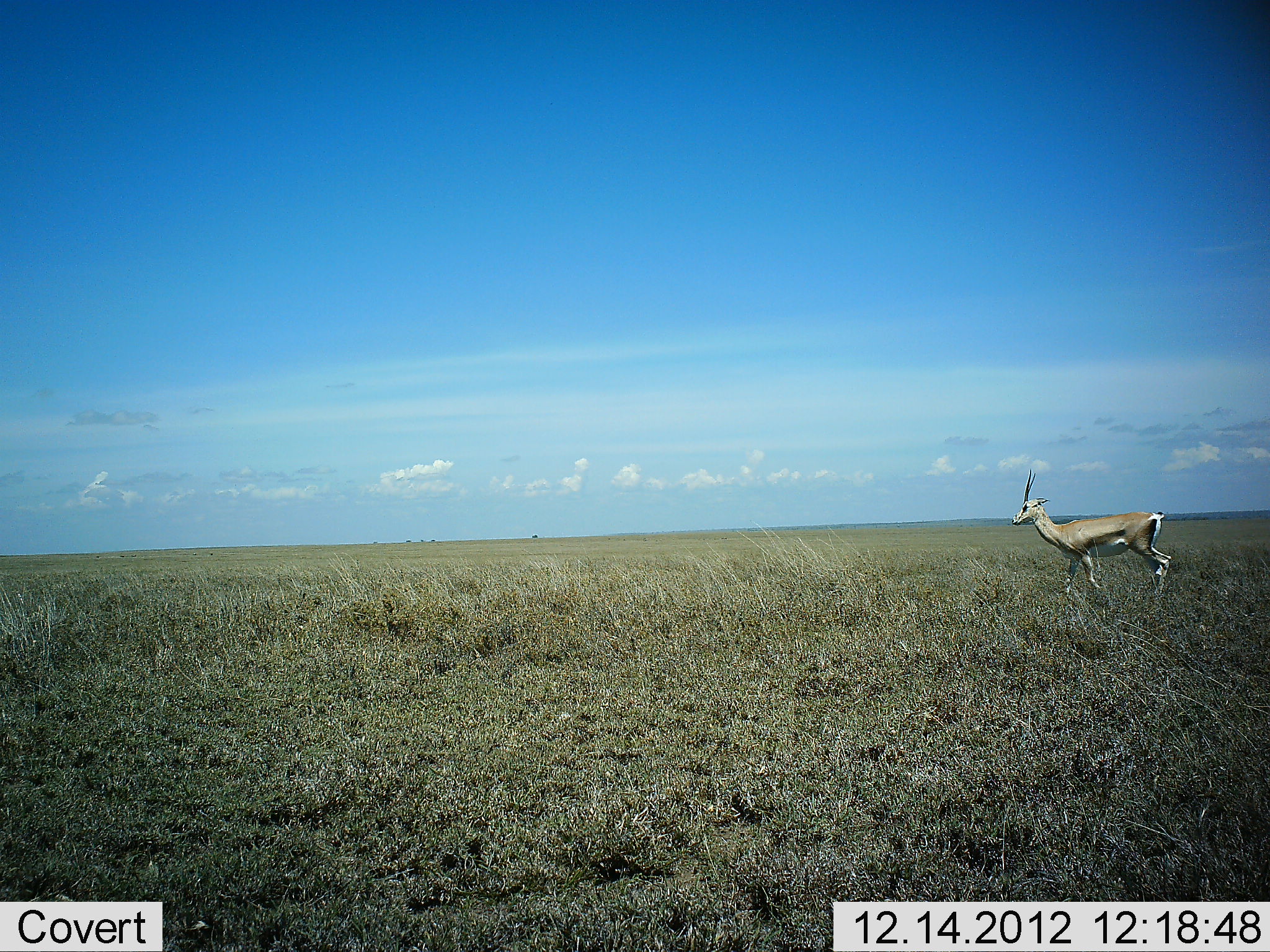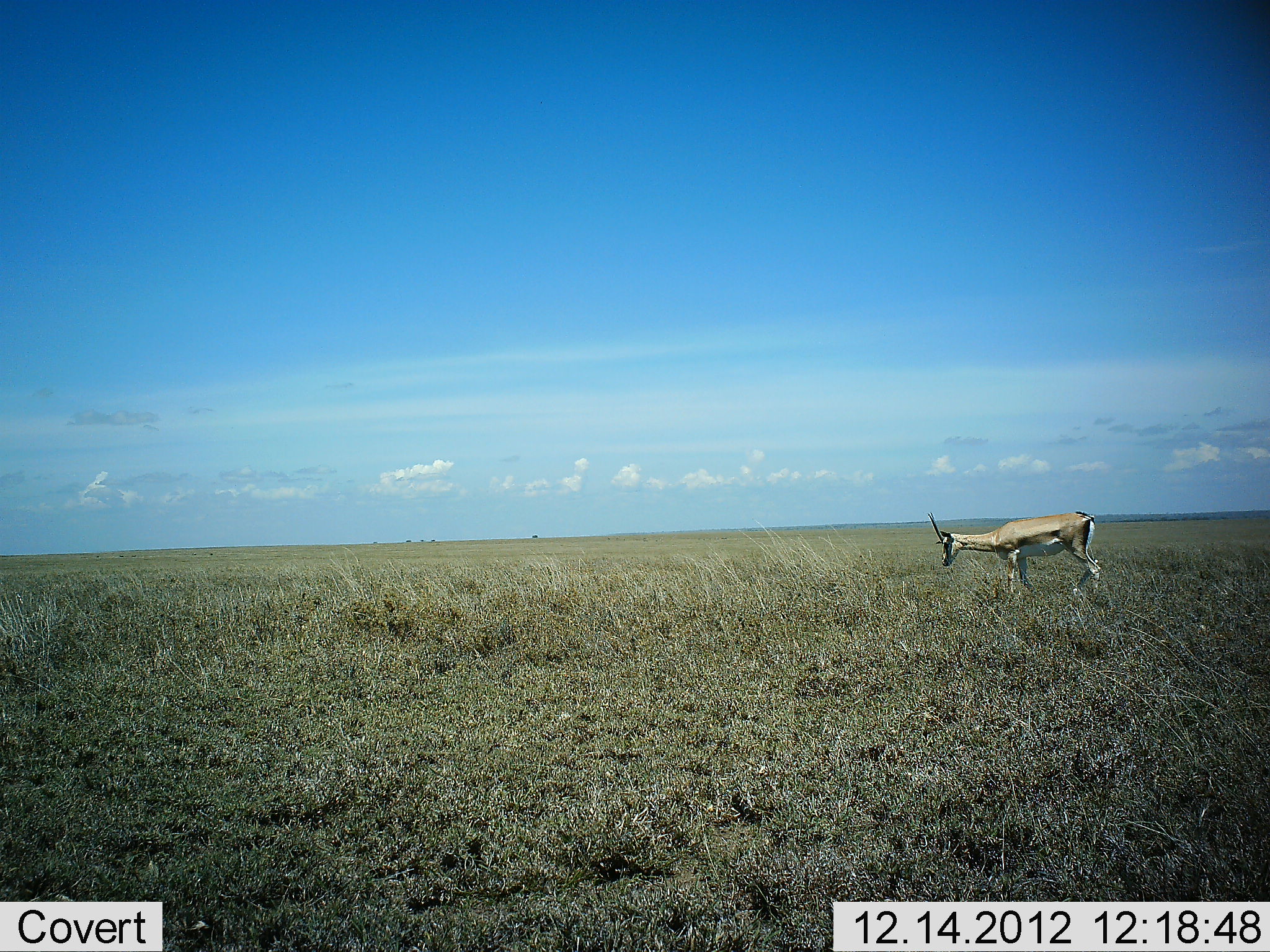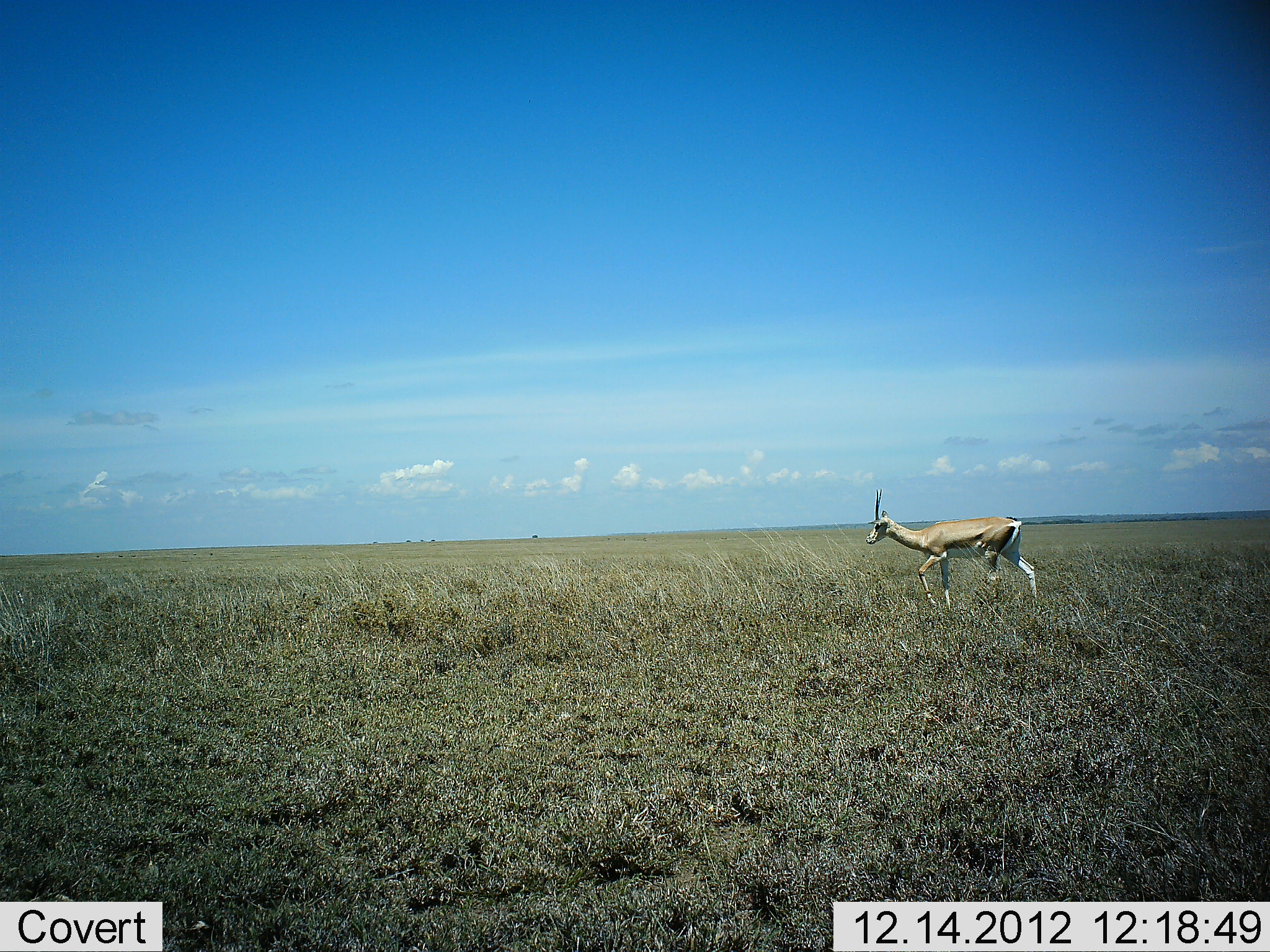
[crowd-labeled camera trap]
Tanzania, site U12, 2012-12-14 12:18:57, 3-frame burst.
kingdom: Animalia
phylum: Chordata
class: Mammalia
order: Artiodactyla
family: Bovidae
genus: Nanger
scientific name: Nanger granti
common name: grant's gazelle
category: gazellegrants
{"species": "gazellegrants (grant's gazelle) (Nanger granti)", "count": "1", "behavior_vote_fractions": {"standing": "20%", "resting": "0%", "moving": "80%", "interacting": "0%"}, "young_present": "0%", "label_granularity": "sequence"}